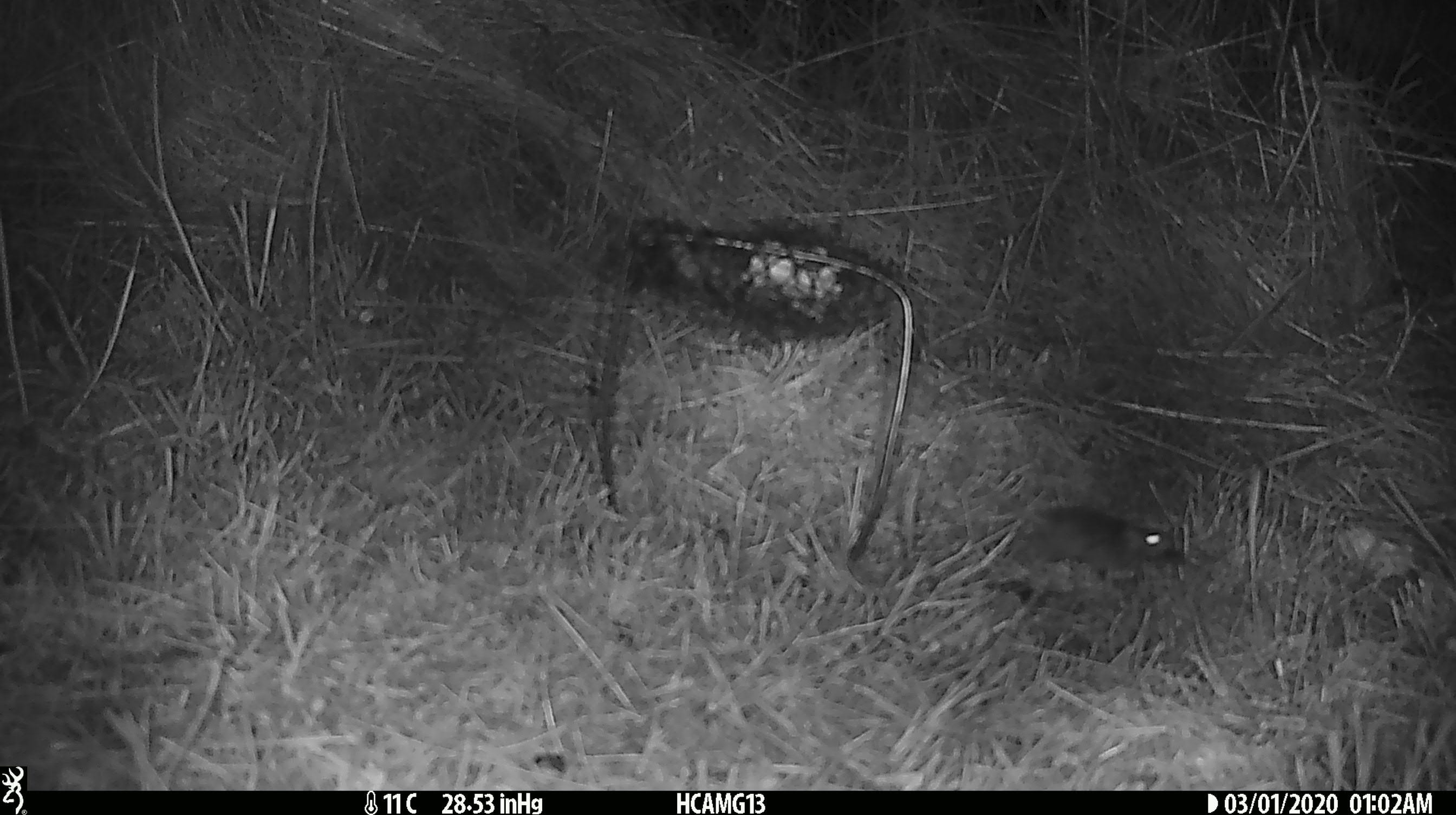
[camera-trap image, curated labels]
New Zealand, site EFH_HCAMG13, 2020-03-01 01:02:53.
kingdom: Animalia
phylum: Chordata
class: Mammalia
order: Rodentia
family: Muridae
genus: Mus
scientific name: Mus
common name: mouse